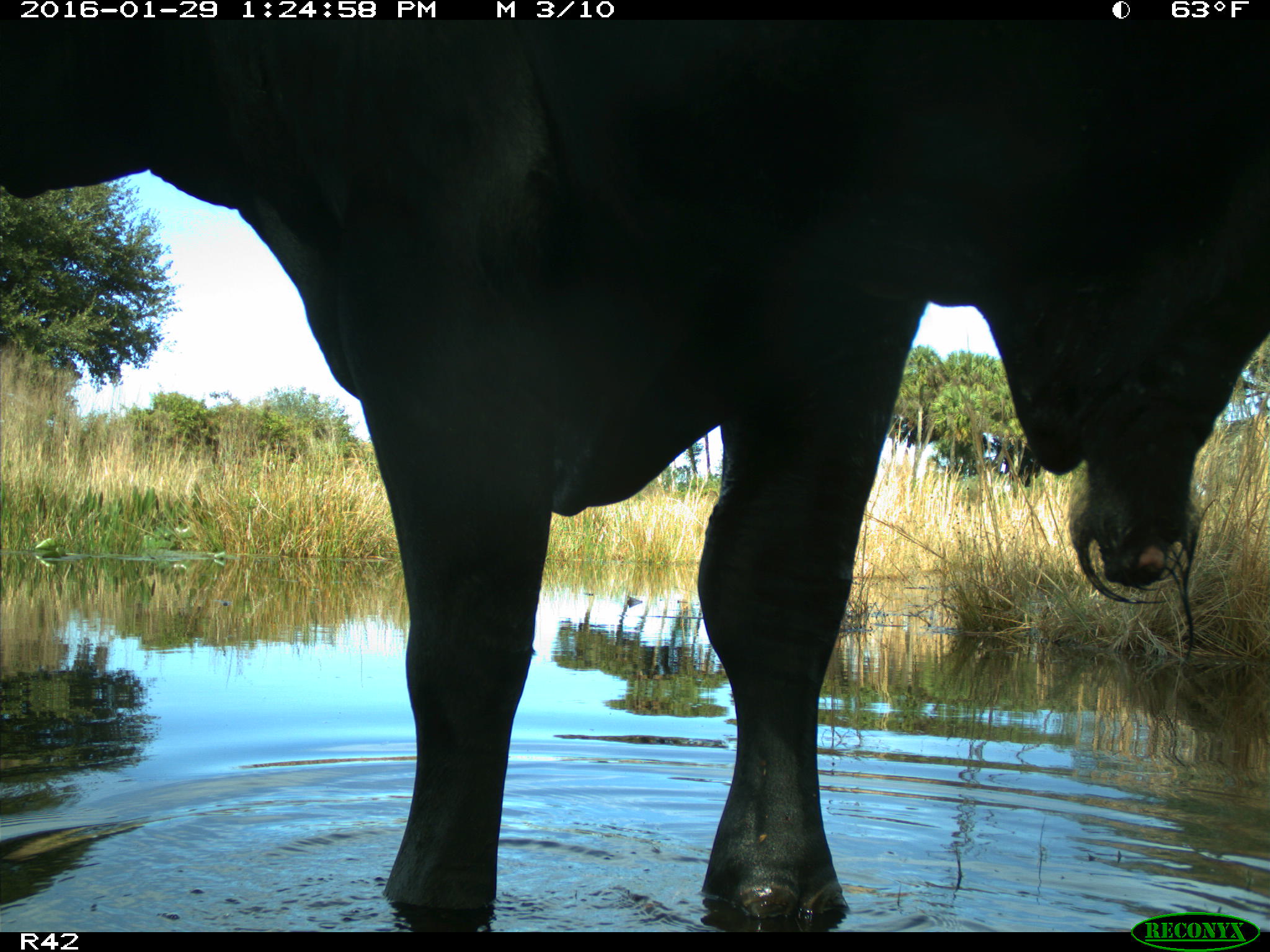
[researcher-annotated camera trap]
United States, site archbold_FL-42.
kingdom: Animalia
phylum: Chordata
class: Mammalia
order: Artiodactyla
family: Bovidae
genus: Bos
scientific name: Bos taurus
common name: domestic cow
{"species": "Bos taurus (domestic cow)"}